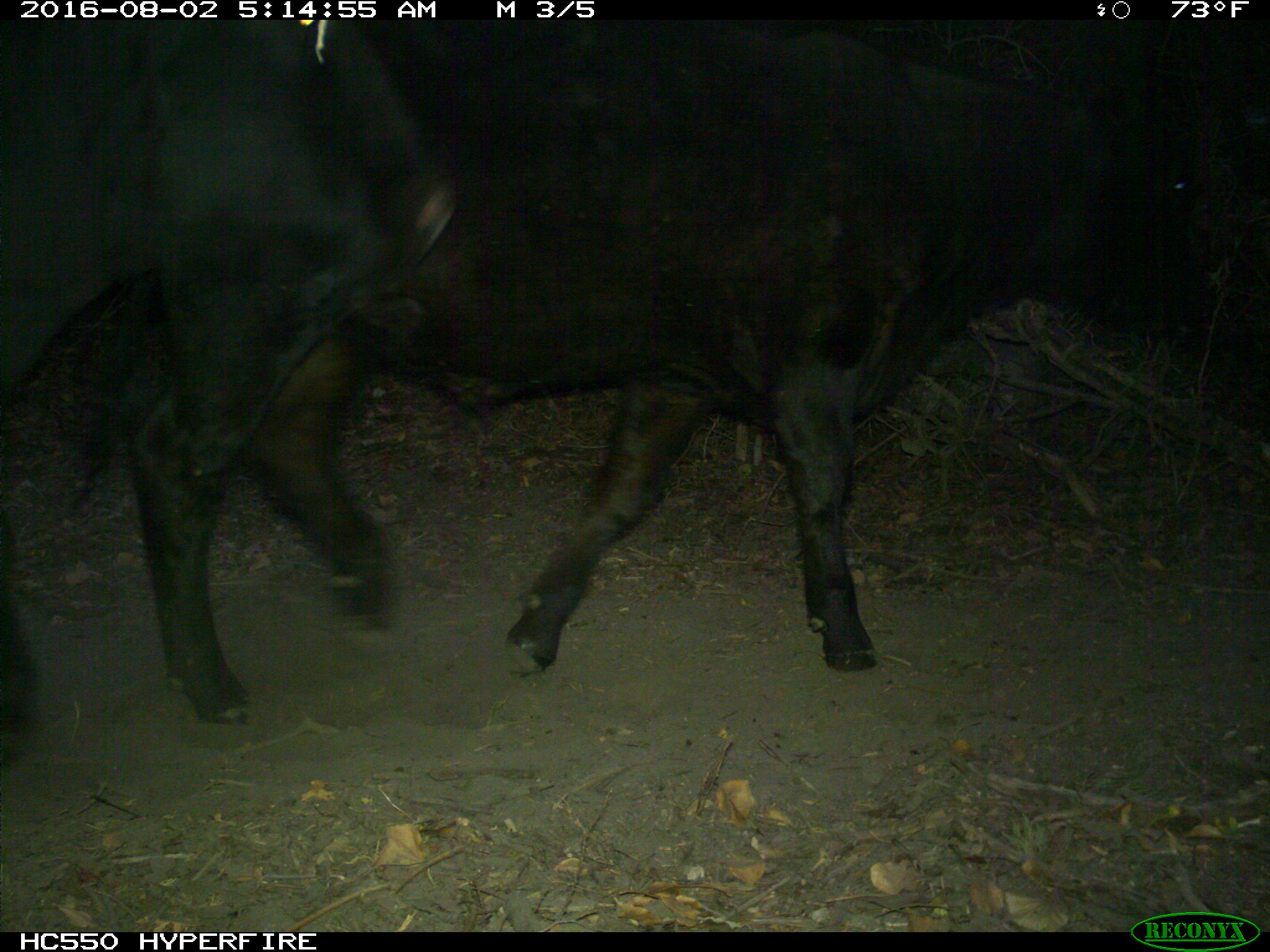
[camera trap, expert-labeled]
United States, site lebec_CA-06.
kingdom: Animalia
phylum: Chordata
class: Mammalia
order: Artiodactyla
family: Bovidae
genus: Bos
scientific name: Bos taurus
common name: domestic cow